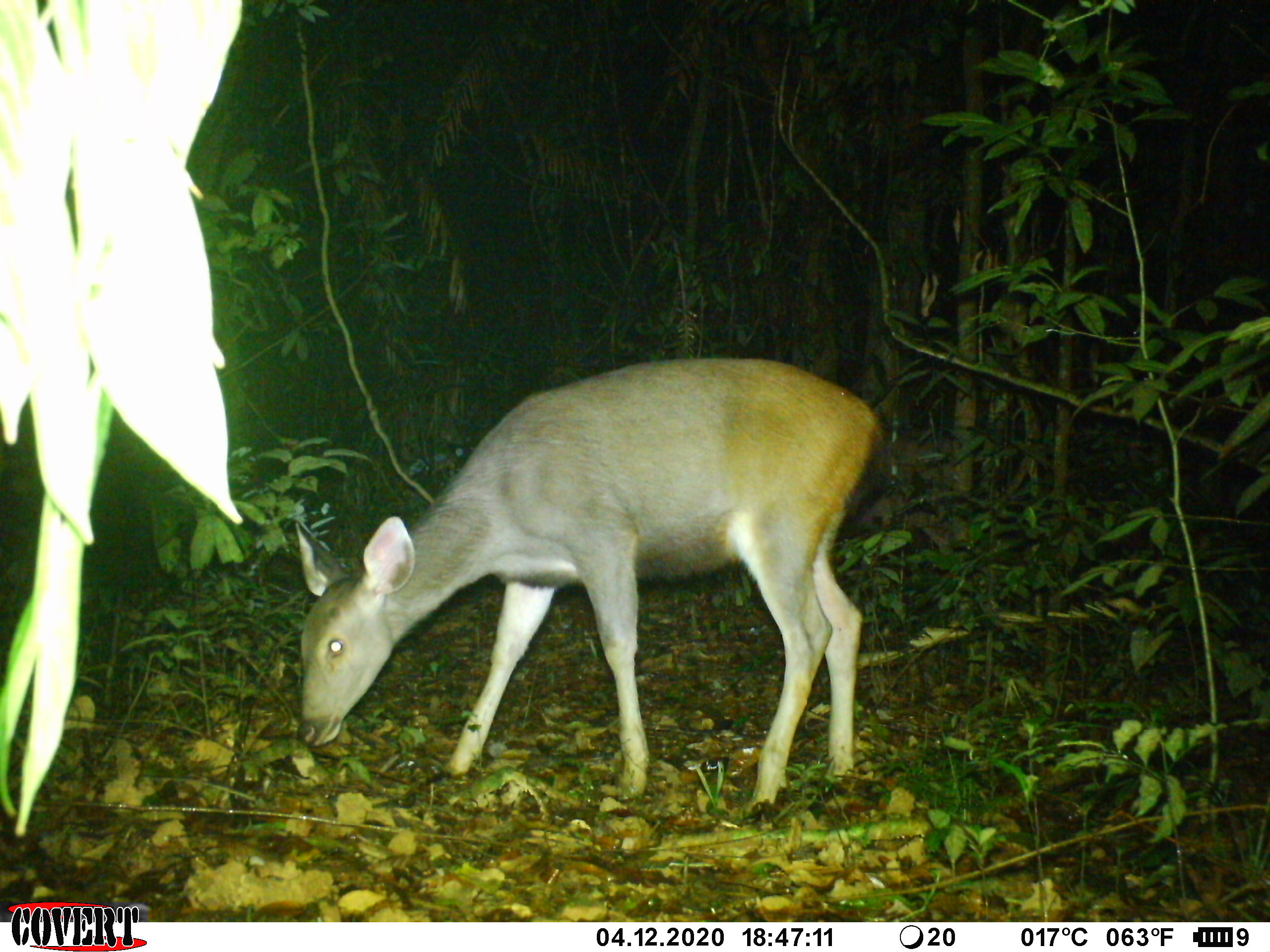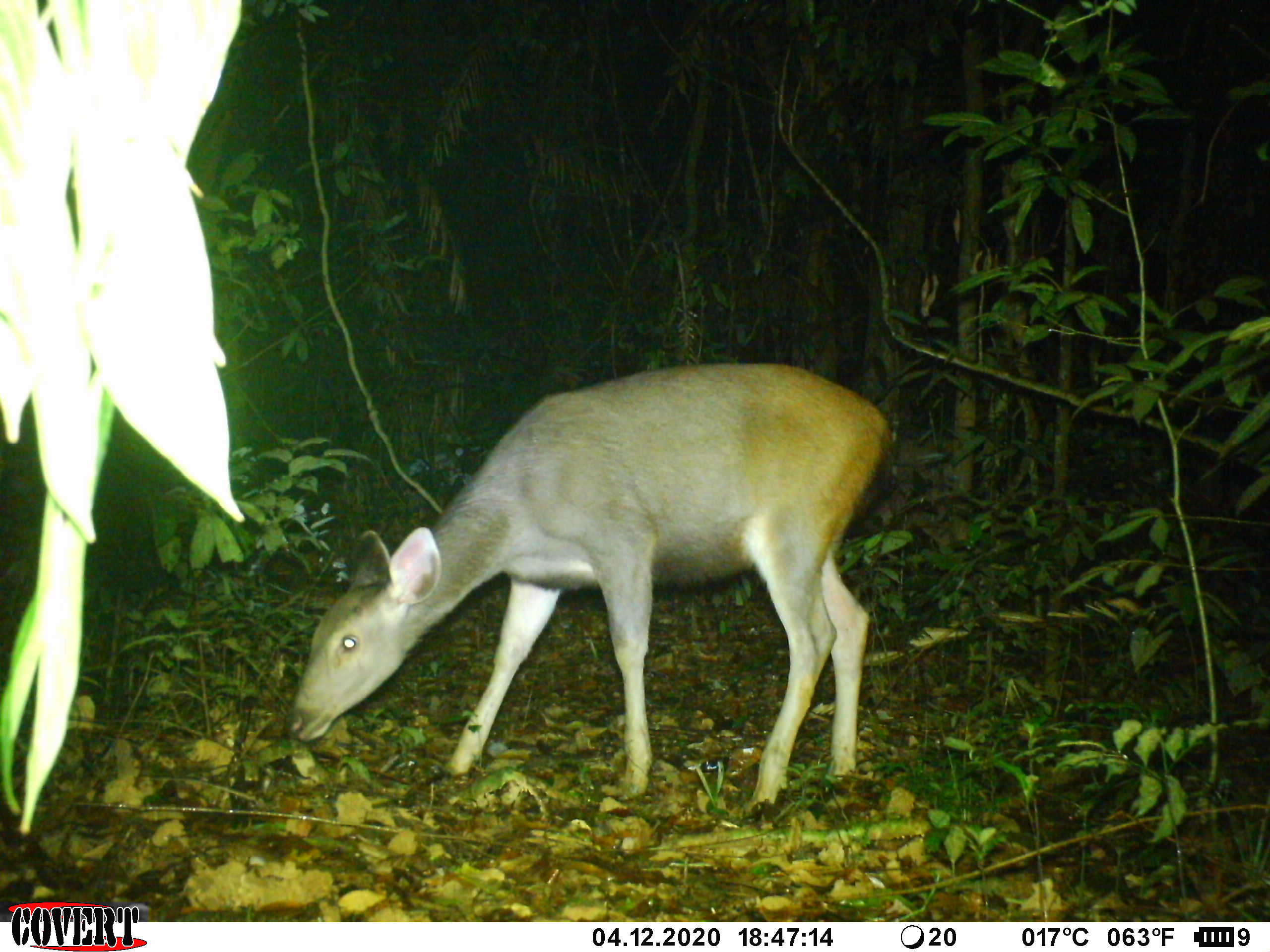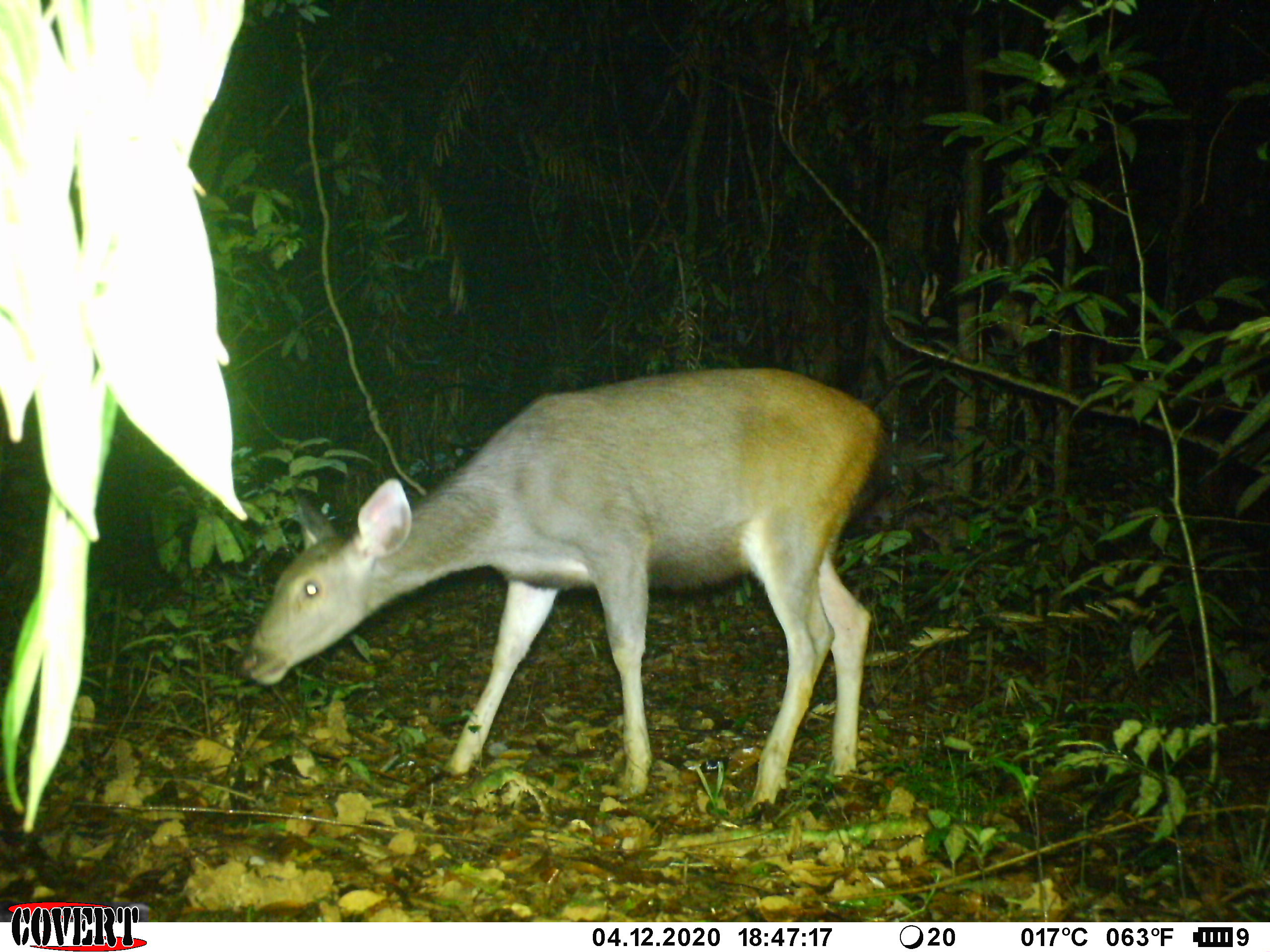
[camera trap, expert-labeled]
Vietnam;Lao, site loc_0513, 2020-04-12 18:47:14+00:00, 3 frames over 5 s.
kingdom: Animalia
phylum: Chordata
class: Mammalia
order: Artiodactyla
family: Cervidae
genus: Rusa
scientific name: Rusa unicolor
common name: sambar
Sambar (Rusa unicolor). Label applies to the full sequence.